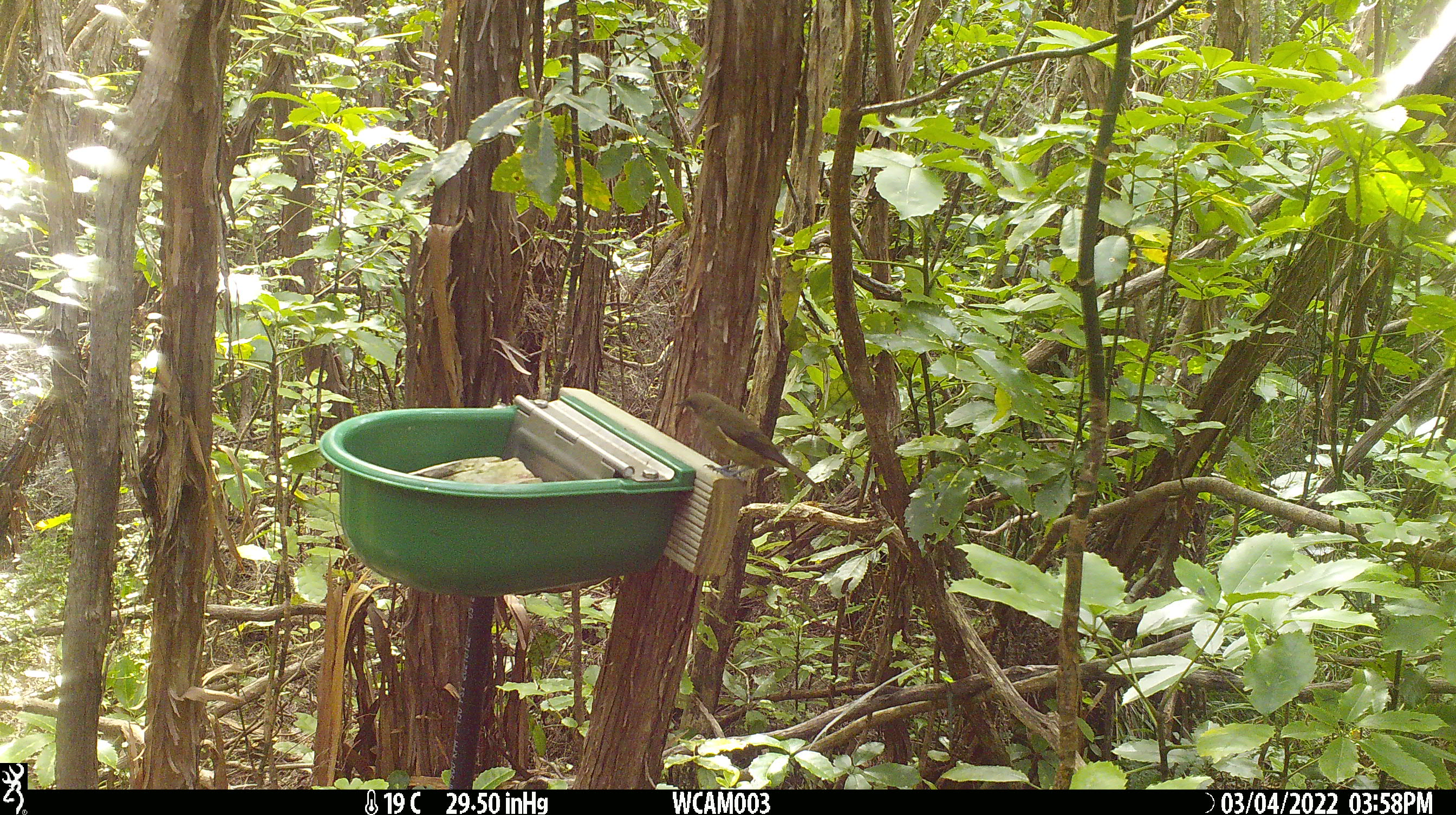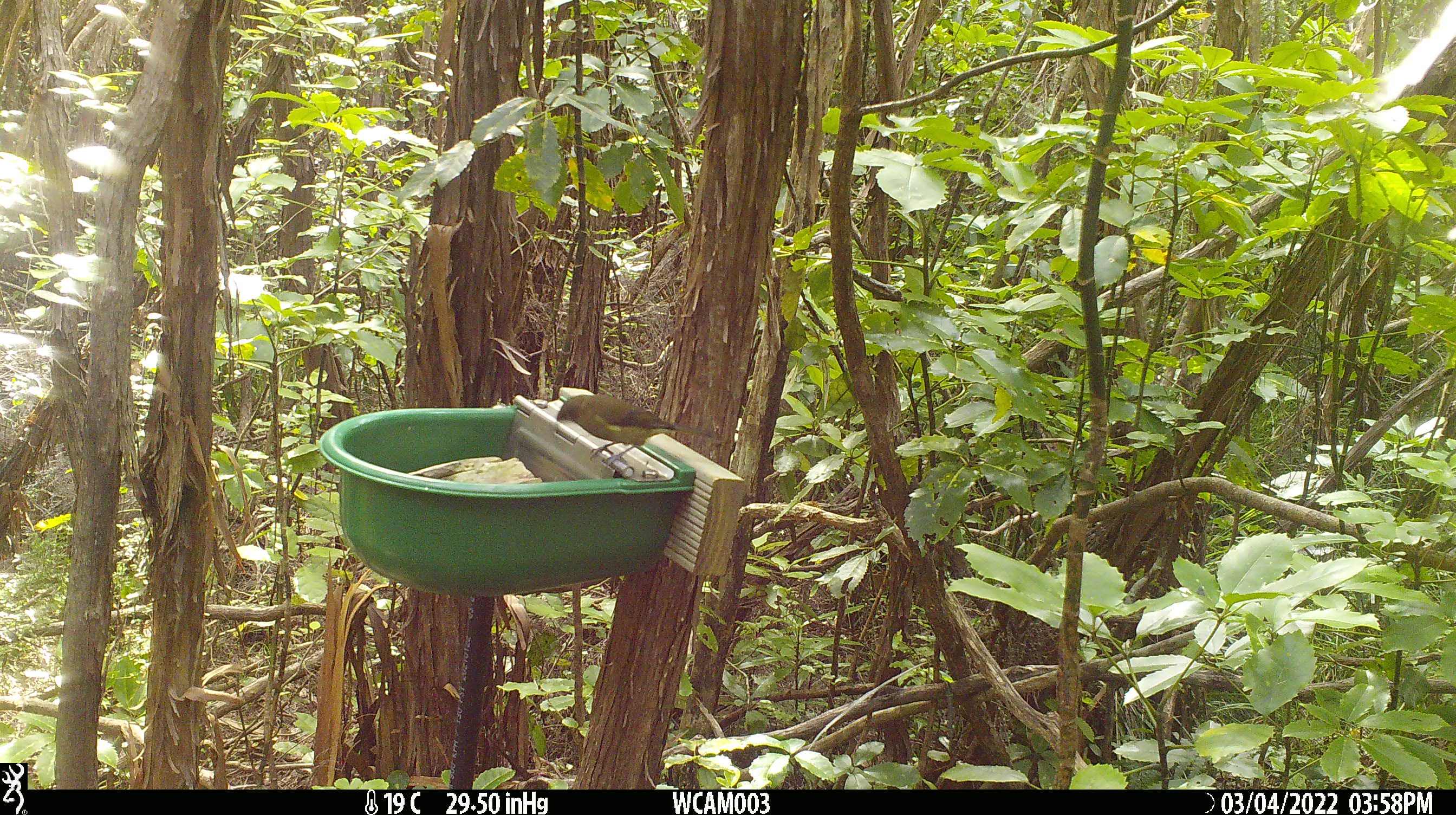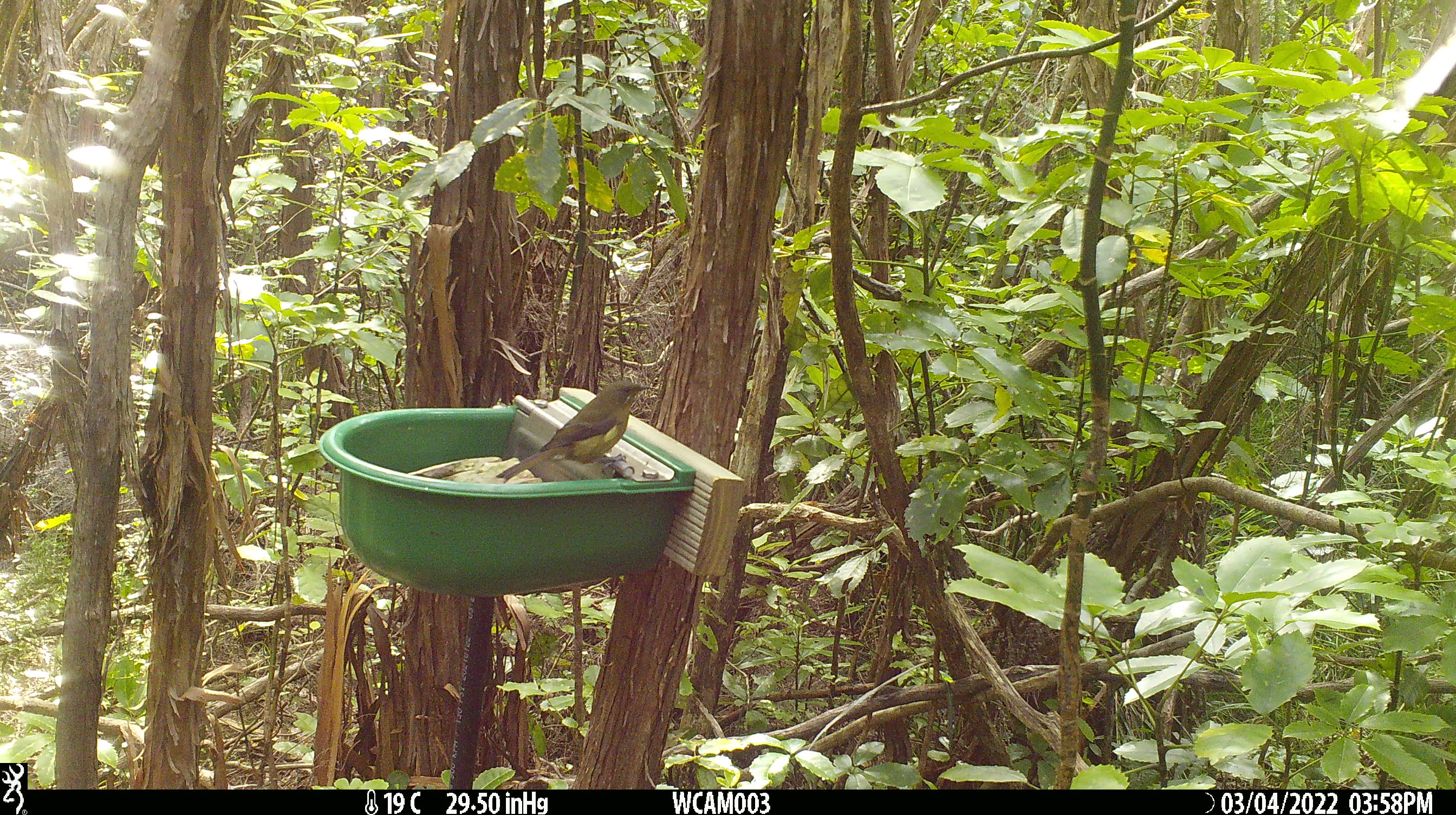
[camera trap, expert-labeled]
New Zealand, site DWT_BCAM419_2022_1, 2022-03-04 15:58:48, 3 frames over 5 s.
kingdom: Animalia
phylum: Chordata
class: Aves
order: Passeriformes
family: Meliphagidae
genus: Anthornis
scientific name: Anthornis melanura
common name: new zealand bellbird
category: bellbird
Bellbird (new zealand bellbird) (Anthornis melanura).